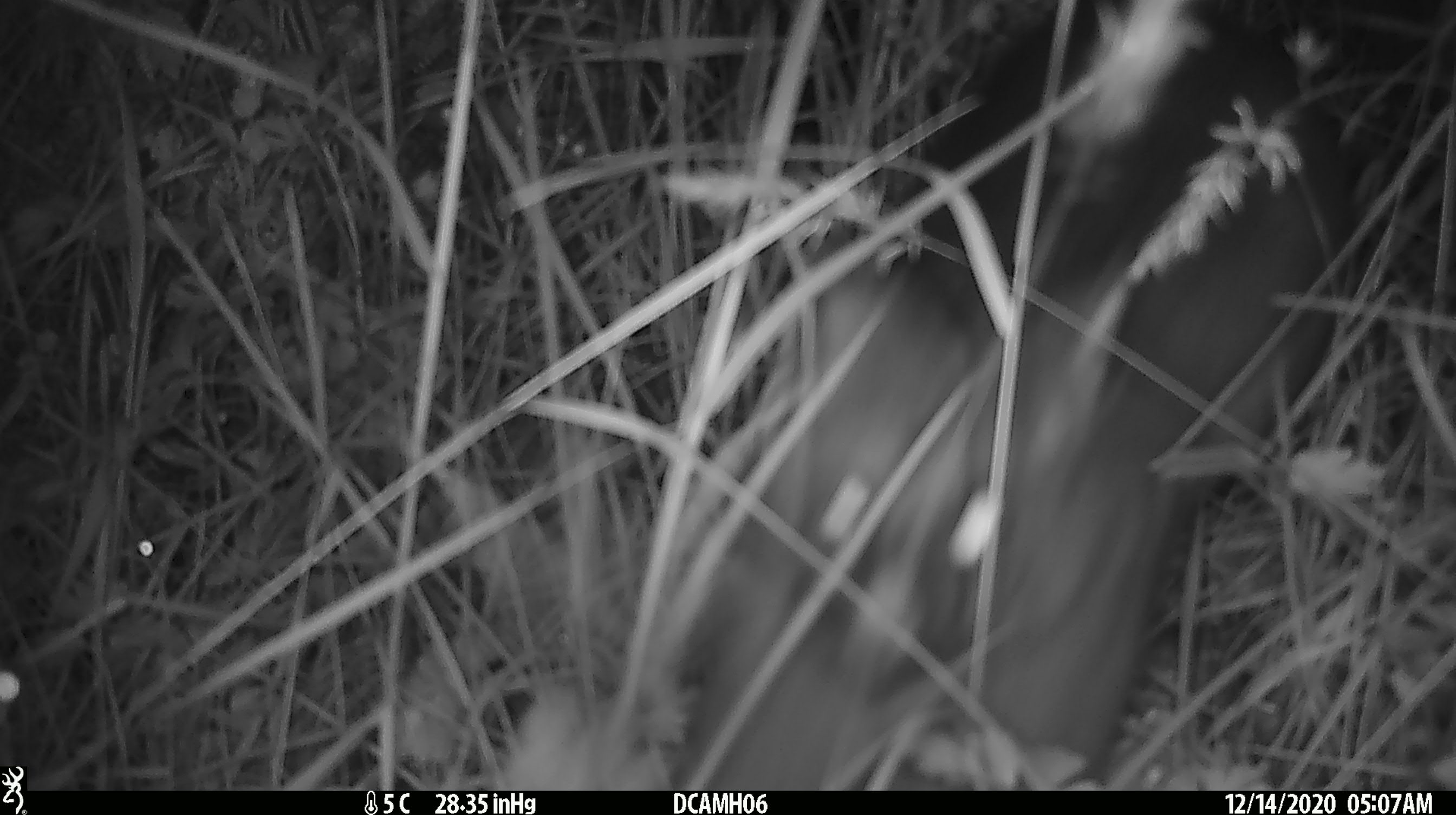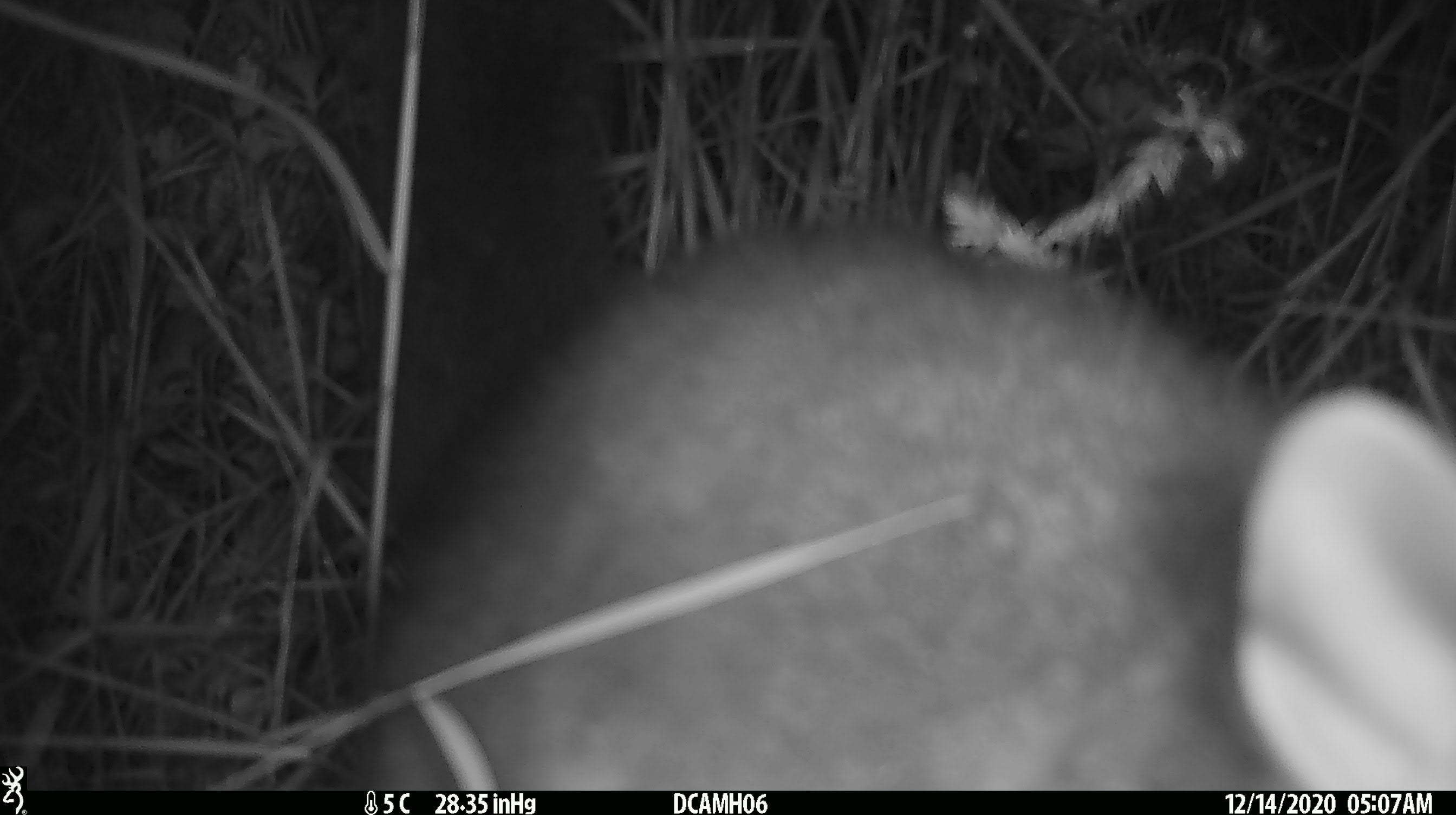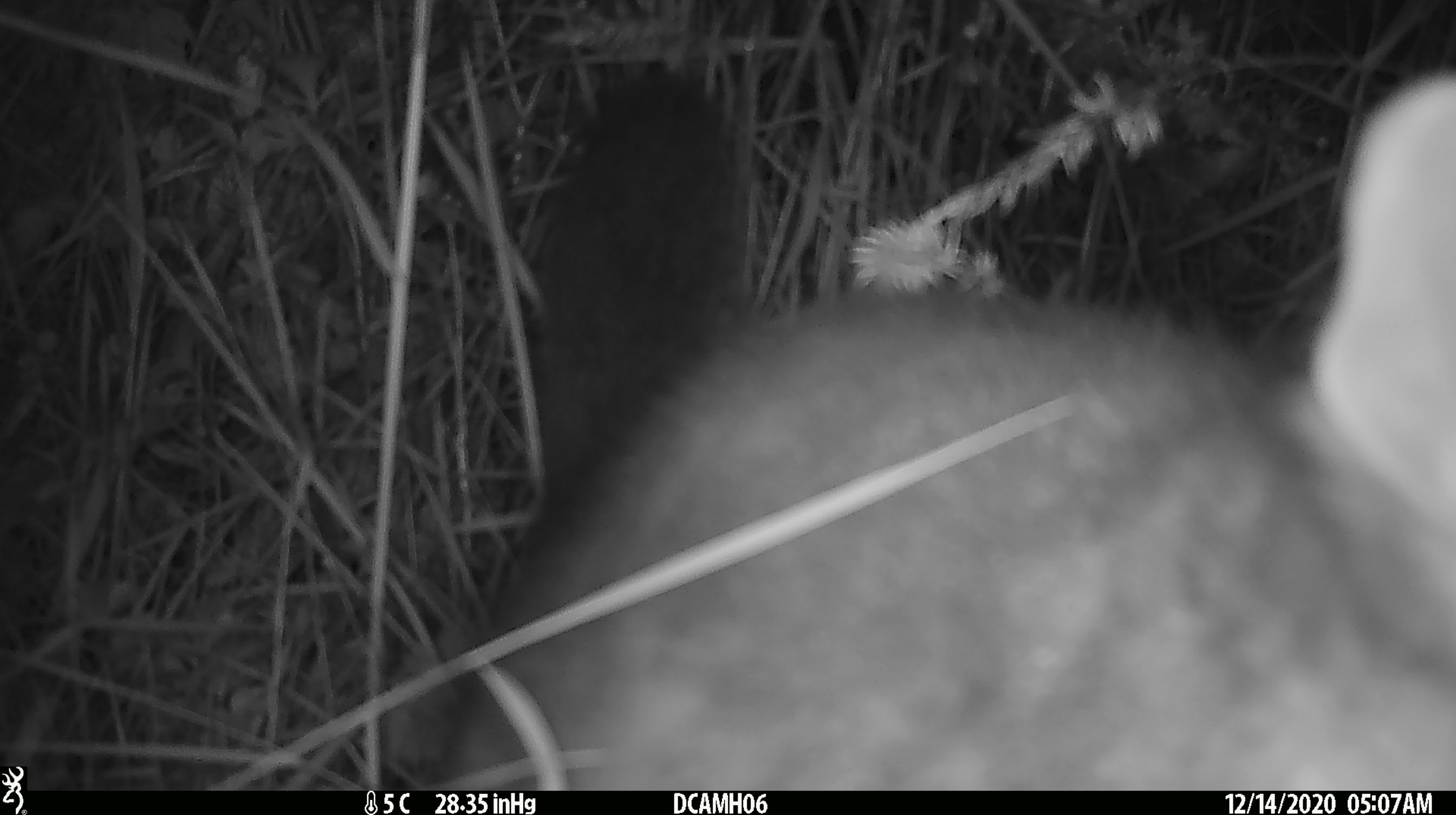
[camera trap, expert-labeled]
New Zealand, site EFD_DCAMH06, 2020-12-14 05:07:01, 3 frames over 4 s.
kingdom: Animalia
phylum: Chordata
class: Mammalia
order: Diprotodontia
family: Phalangeridae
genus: Trichosurus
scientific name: Trichosurus vulpecula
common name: common brushtail possum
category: possum